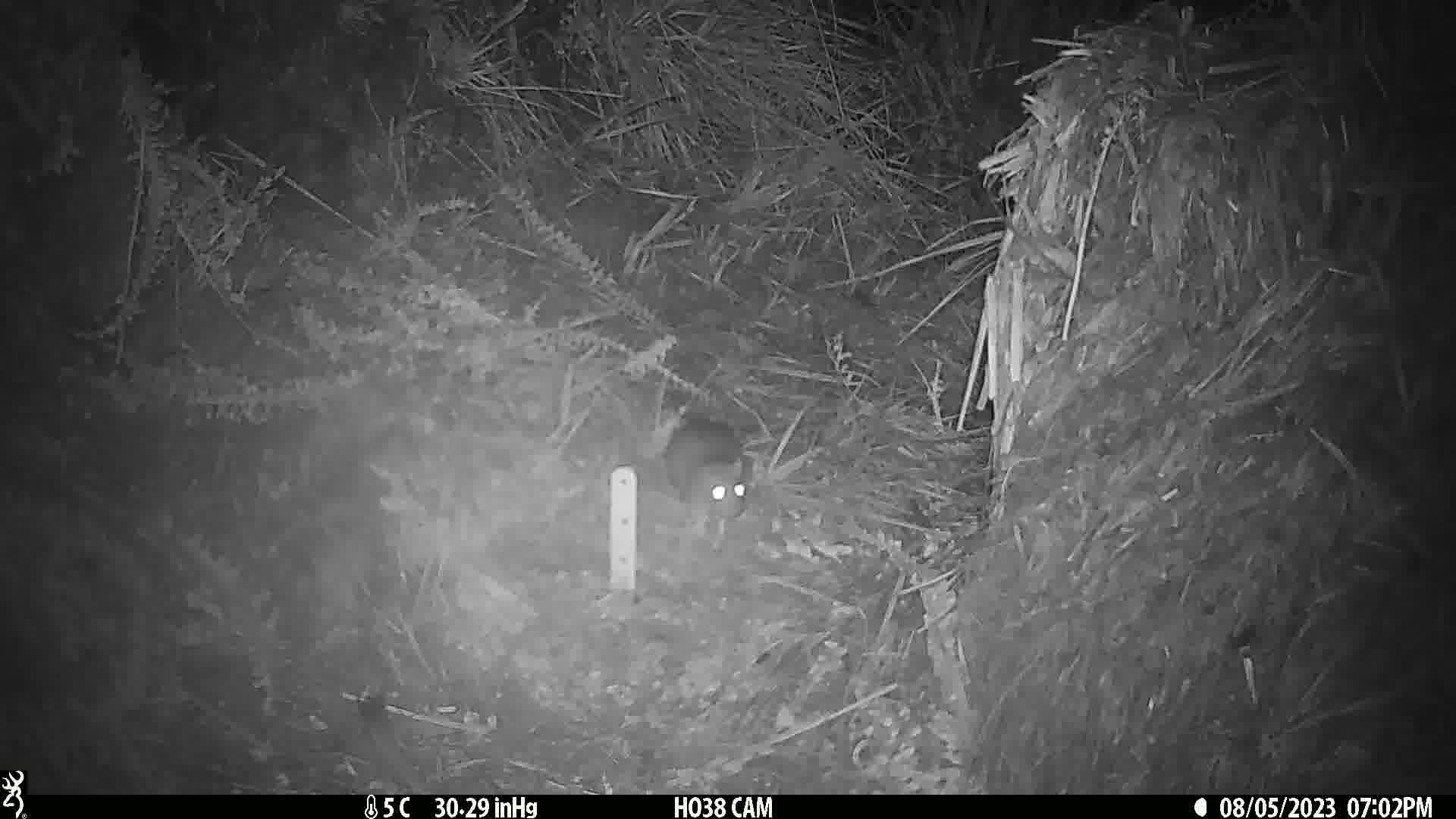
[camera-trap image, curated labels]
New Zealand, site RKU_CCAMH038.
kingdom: Animalia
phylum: Chordata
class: Mammalia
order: Rodentia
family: Muridae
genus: Rattus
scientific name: Rattus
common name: rat